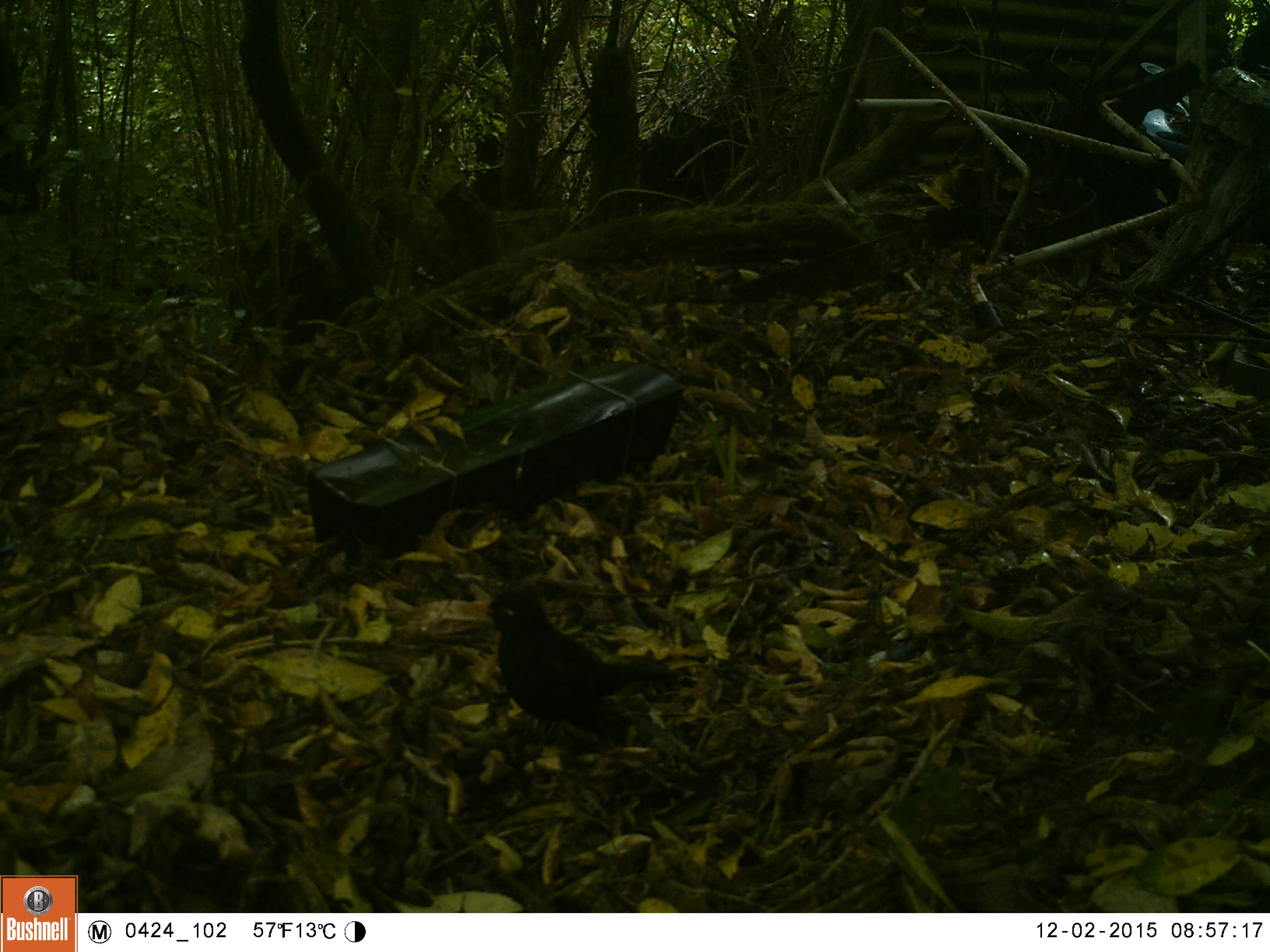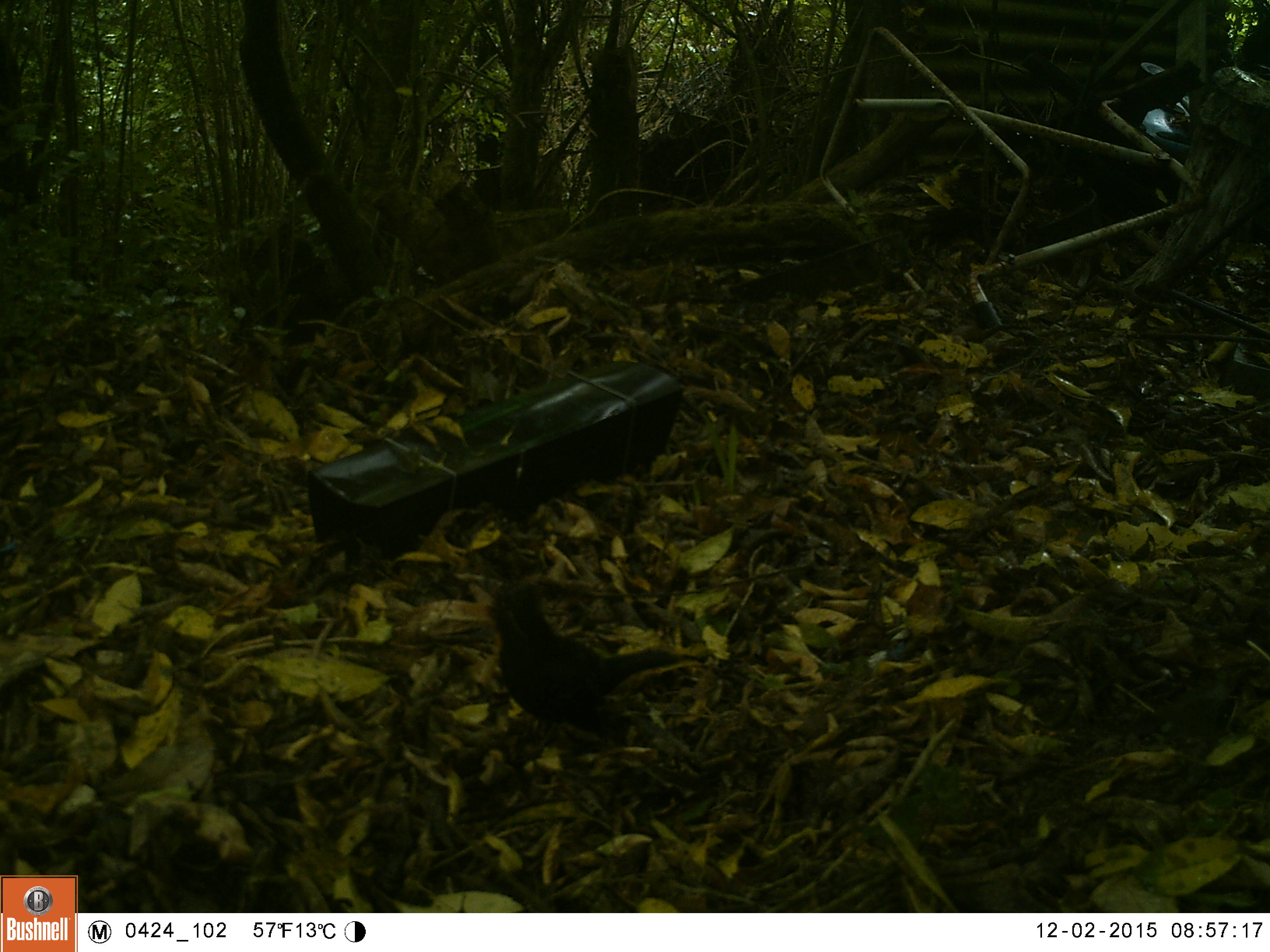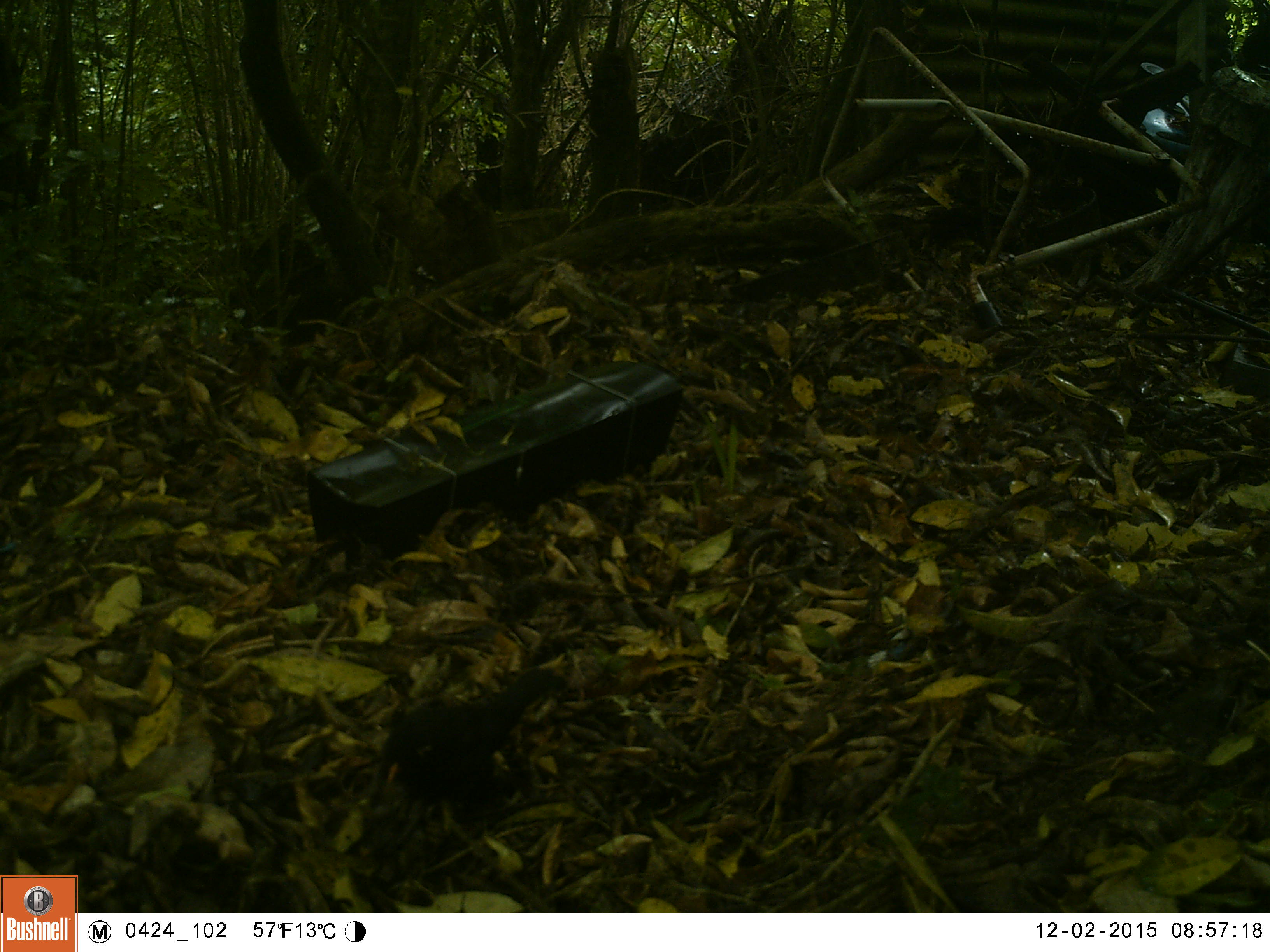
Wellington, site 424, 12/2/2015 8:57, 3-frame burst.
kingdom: Animalia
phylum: Chordata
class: Aves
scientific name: Aves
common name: bird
Bird (Aves).